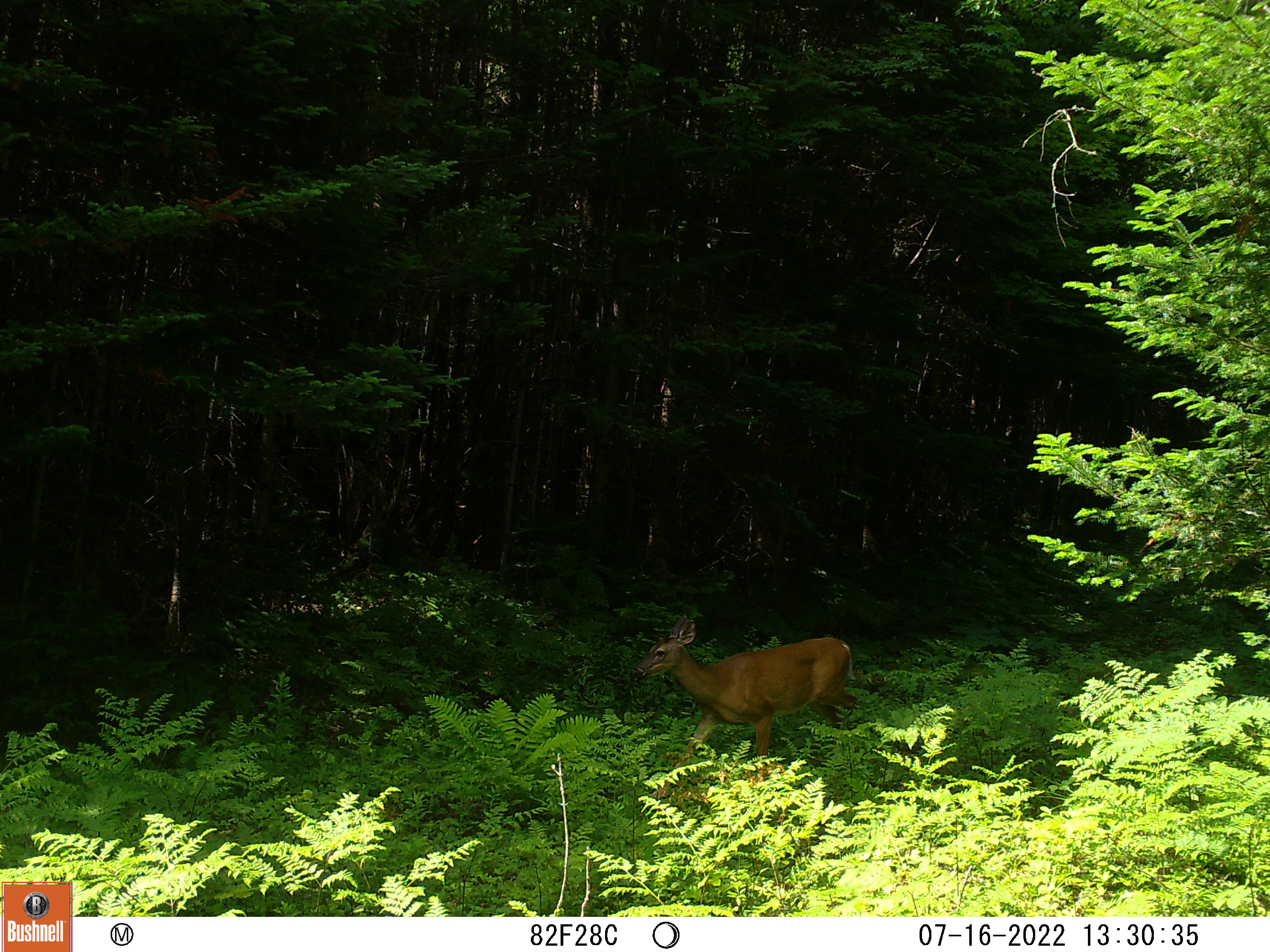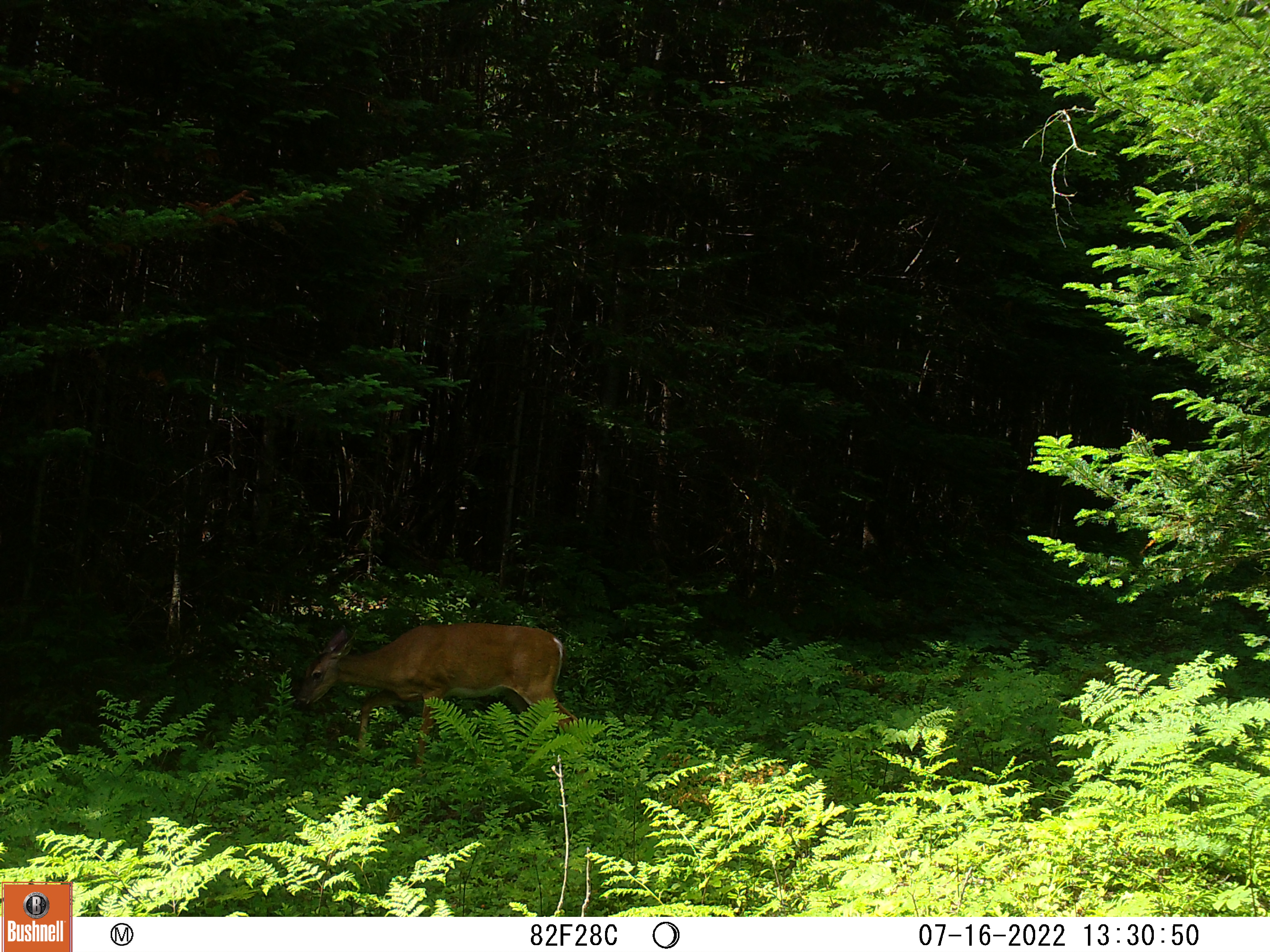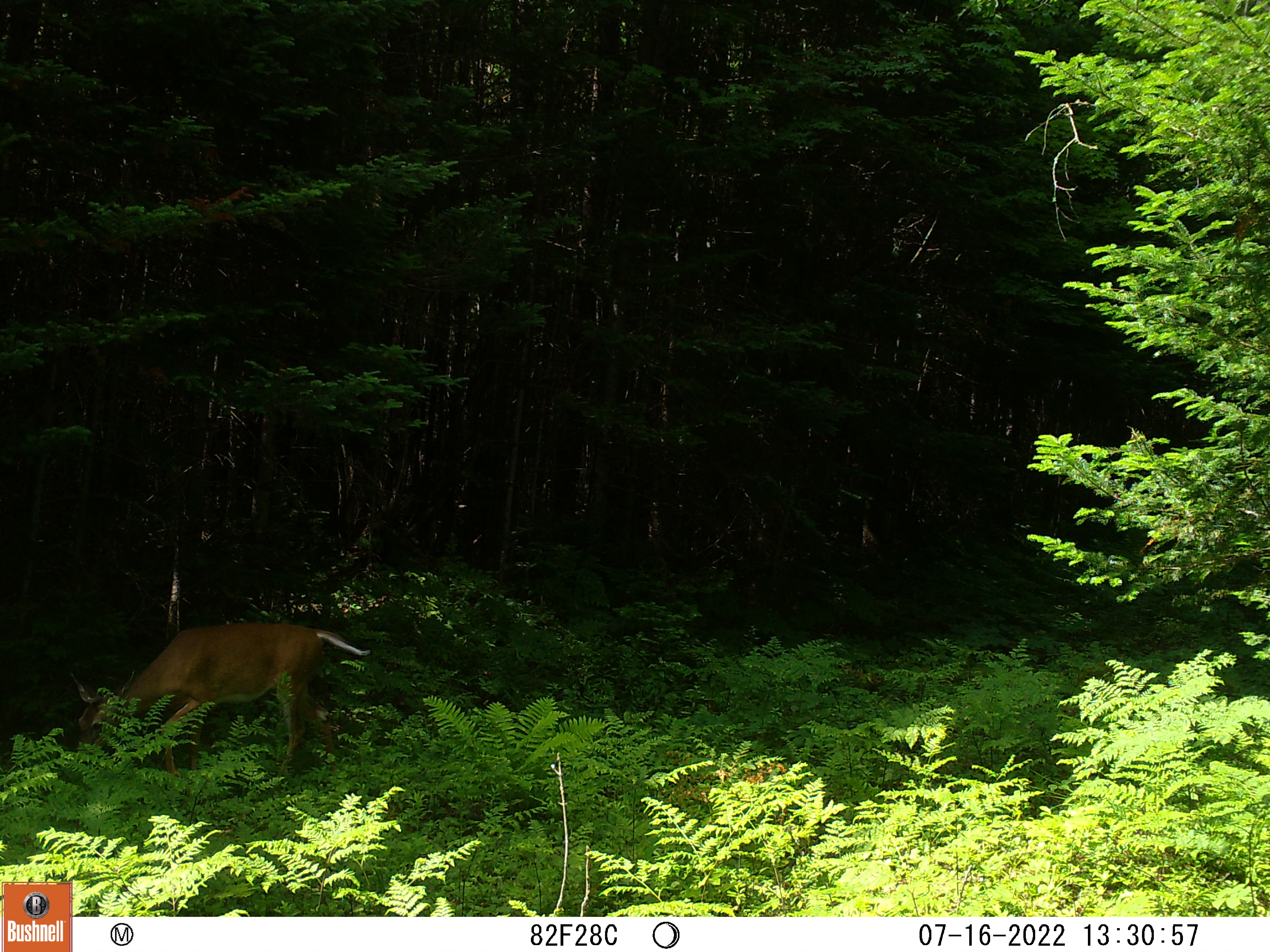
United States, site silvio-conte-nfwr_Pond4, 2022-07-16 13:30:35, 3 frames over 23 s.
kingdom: Animalia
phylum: Chordata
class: Mammalia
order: Artiodactyla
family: Cervidae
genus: Odocoileus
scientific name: Odocoileus virginianus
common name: white-tailed deer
White-tailed deer (Odocoileus virginianus).